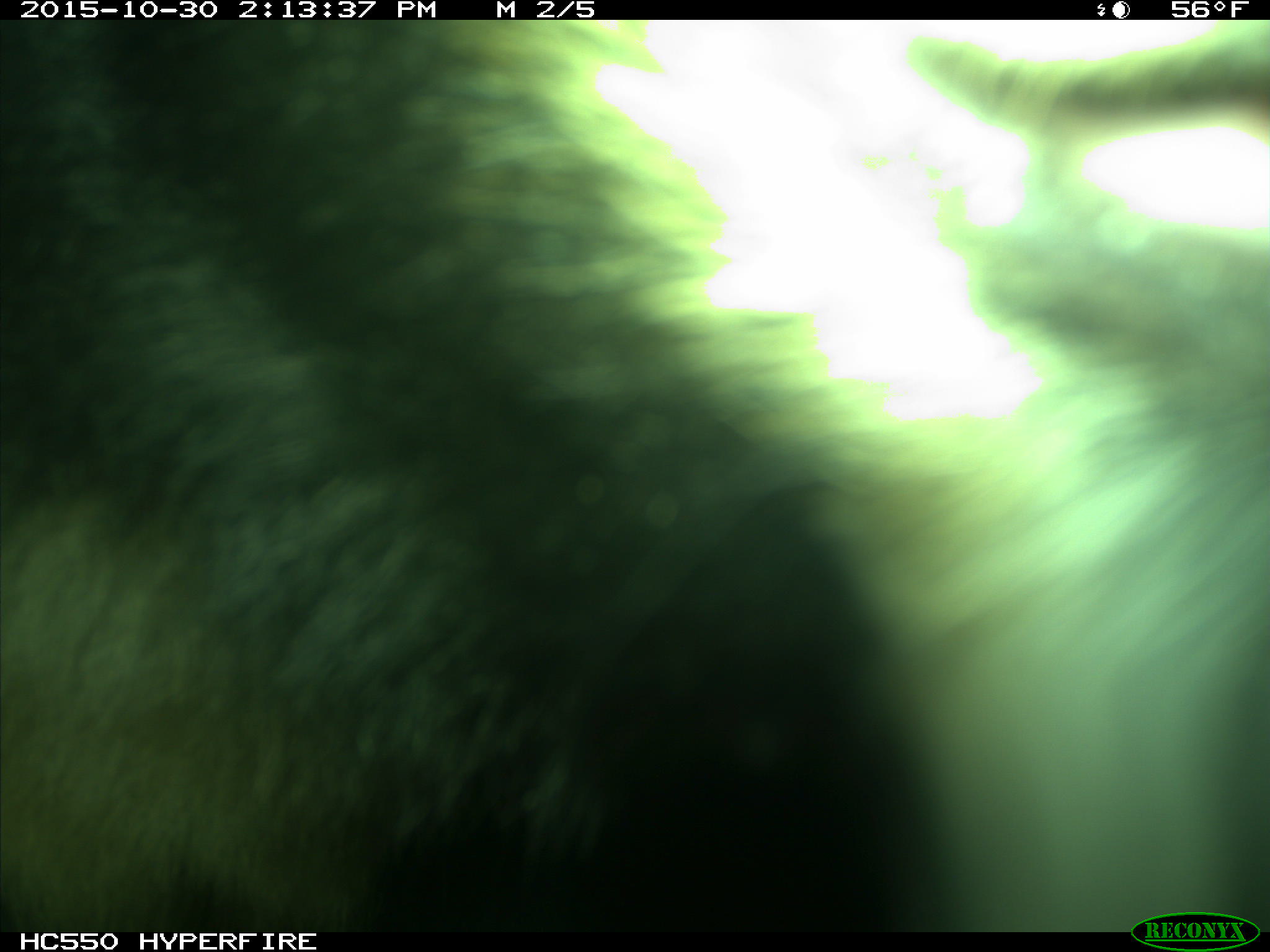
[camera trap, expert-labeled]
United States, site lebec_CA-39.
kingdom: Animalia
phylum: Chordata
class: Mammalia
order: Carnivora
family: Ursidae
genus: Ursus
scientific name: Ursus americanus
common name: american black bear